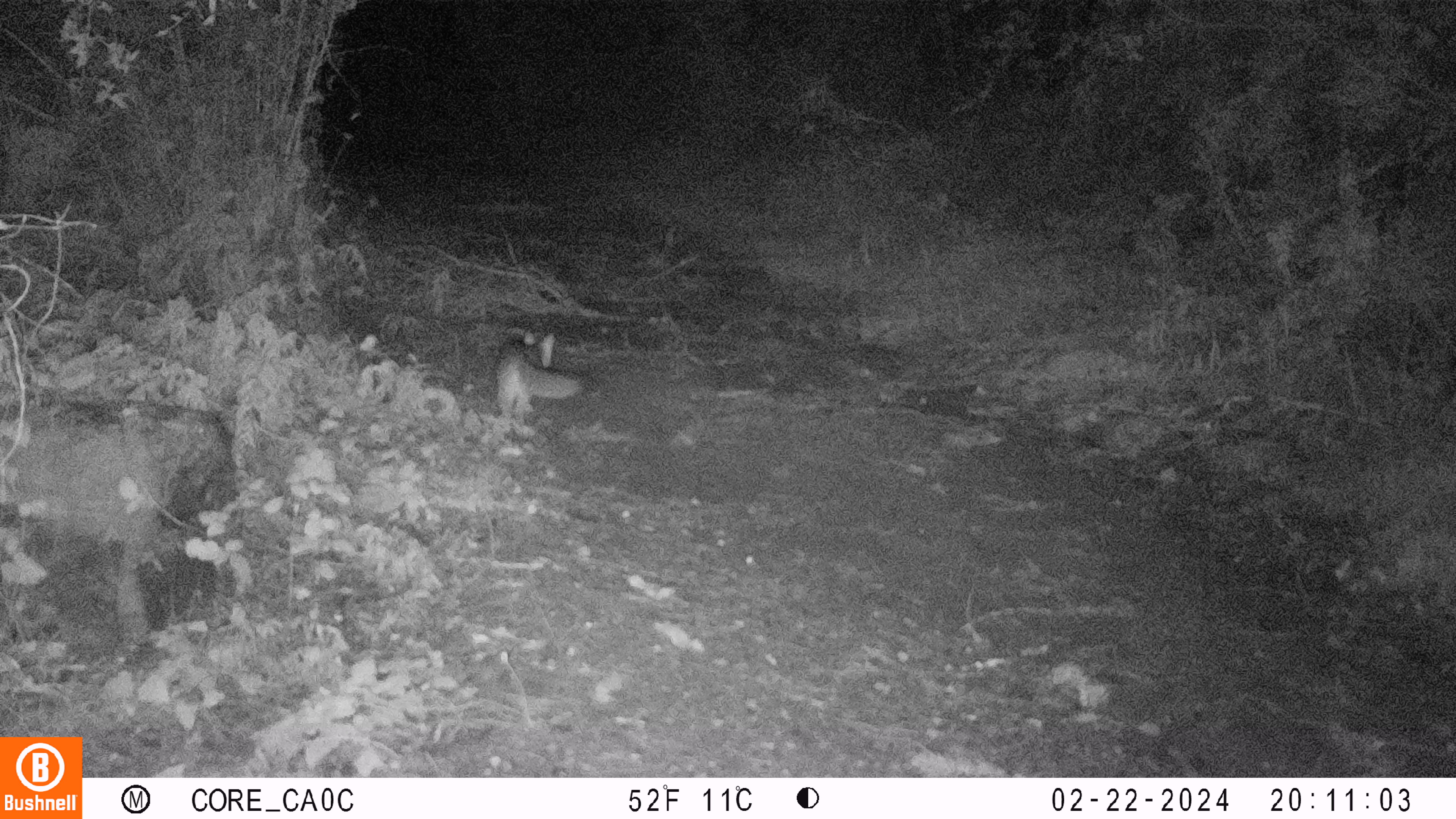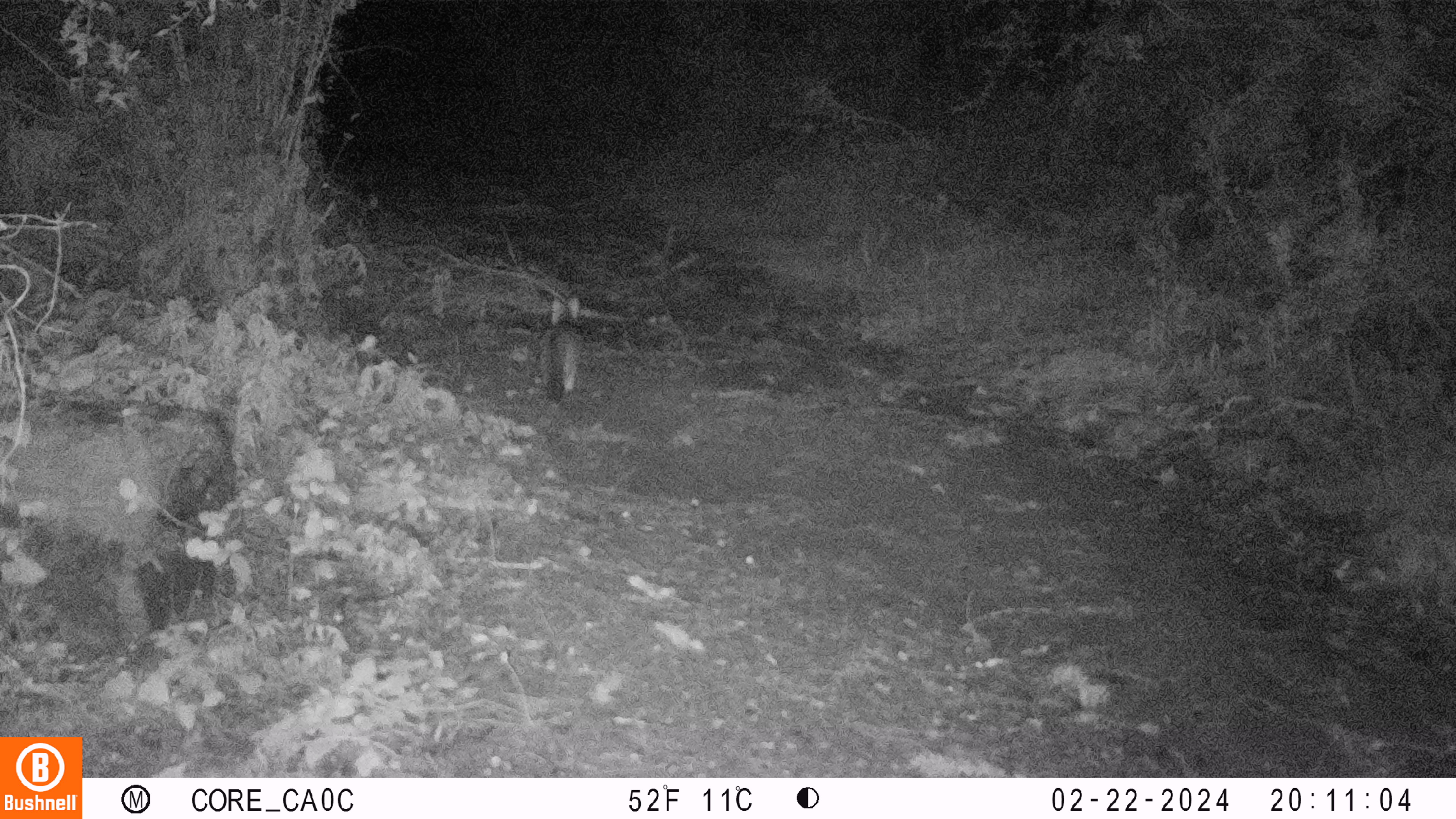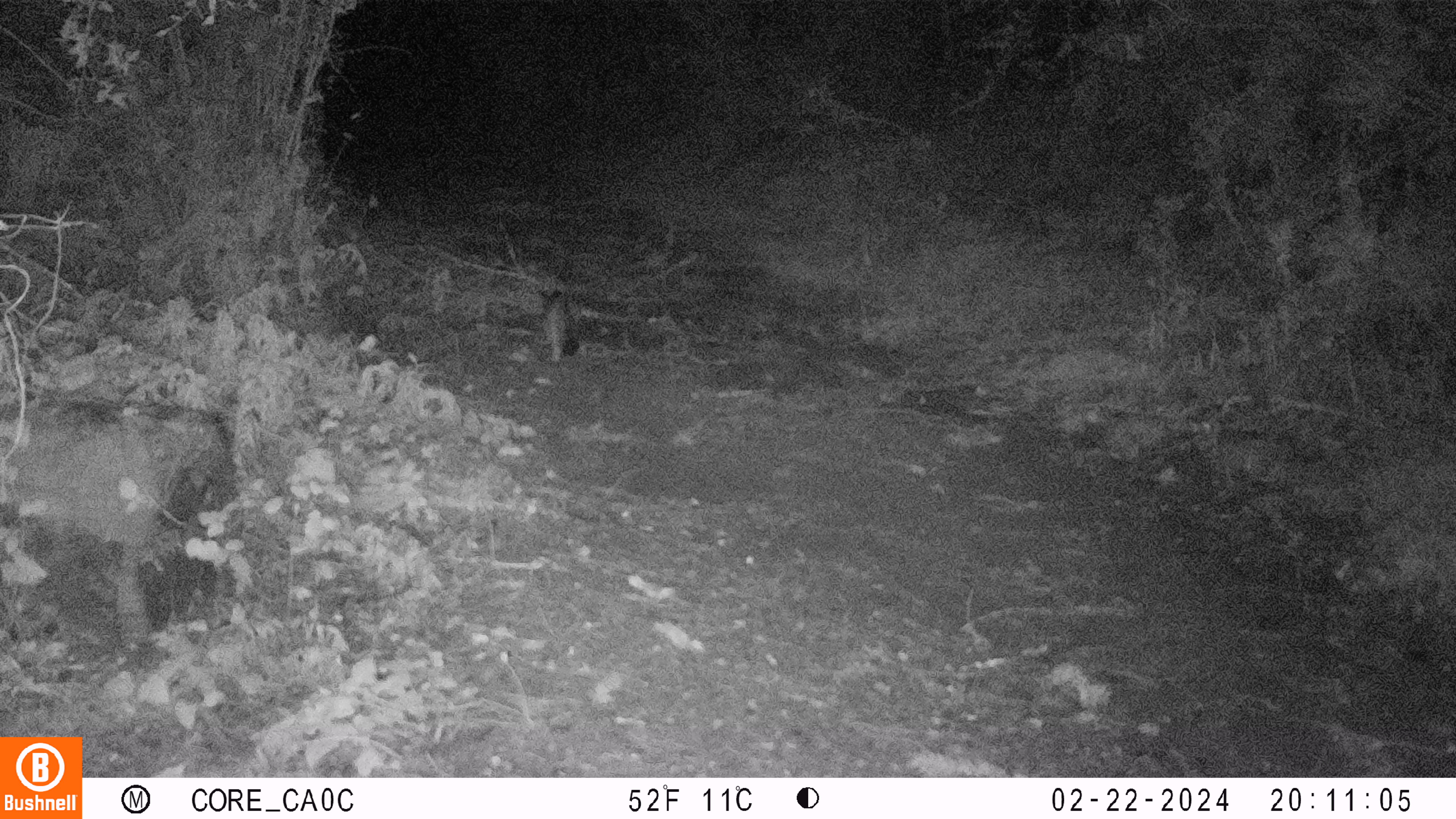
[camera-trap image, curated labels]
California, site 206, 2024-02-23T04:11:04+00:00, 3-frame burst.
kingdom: Animalia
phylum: Chordata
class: Mammalia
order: Carnivora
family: Canidae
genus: Urocyon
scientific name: Urocyon cinereoargenteus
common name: gray fox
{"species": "gray fox (Urocyon cinereoargenteus)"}